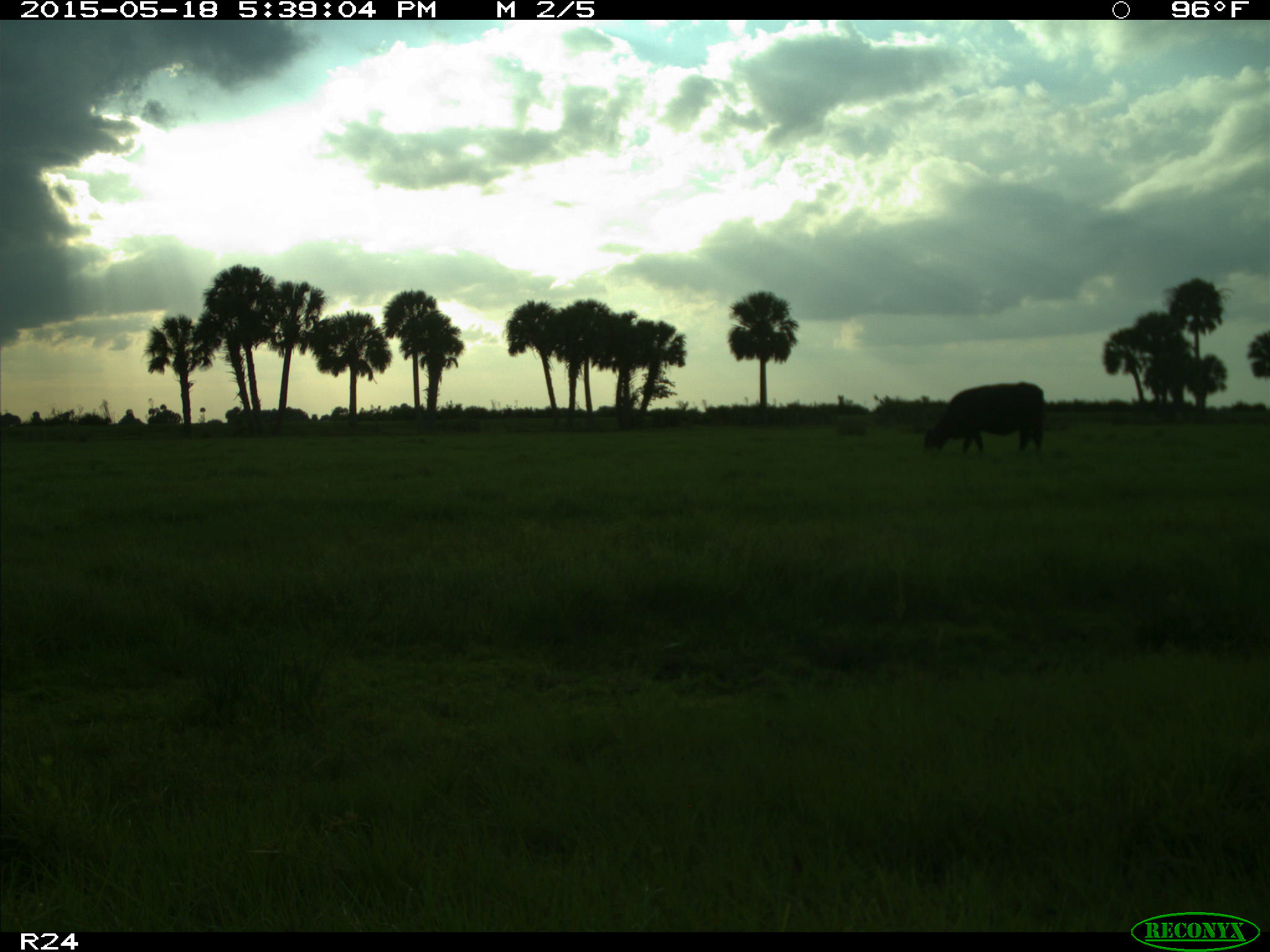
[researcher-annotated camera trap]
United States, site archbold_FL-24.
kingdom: Animalia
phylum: Chordata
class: Mammalia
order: Artiodactyla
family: Bovidae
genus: Bos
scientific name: Bos taurus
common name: domestic cow